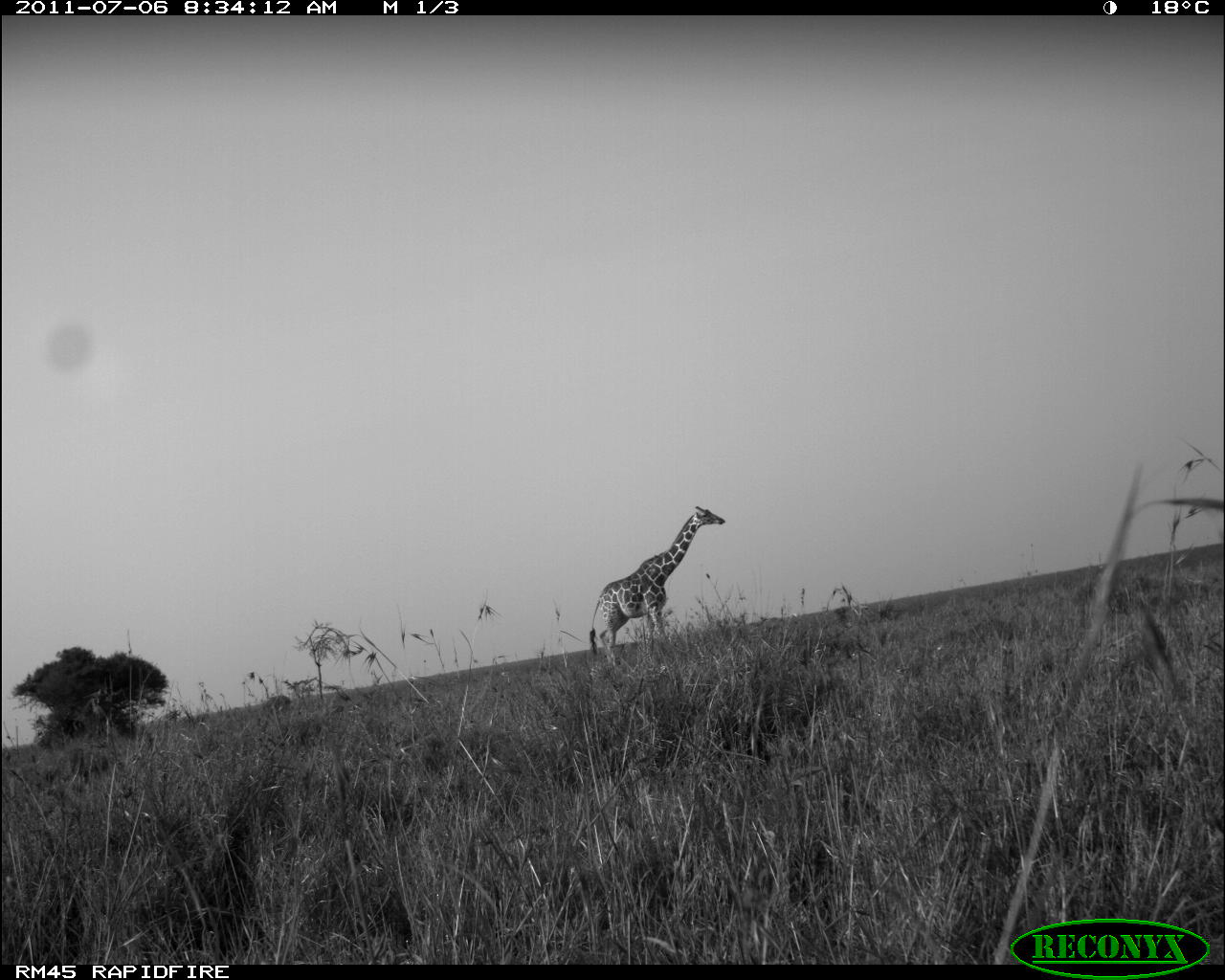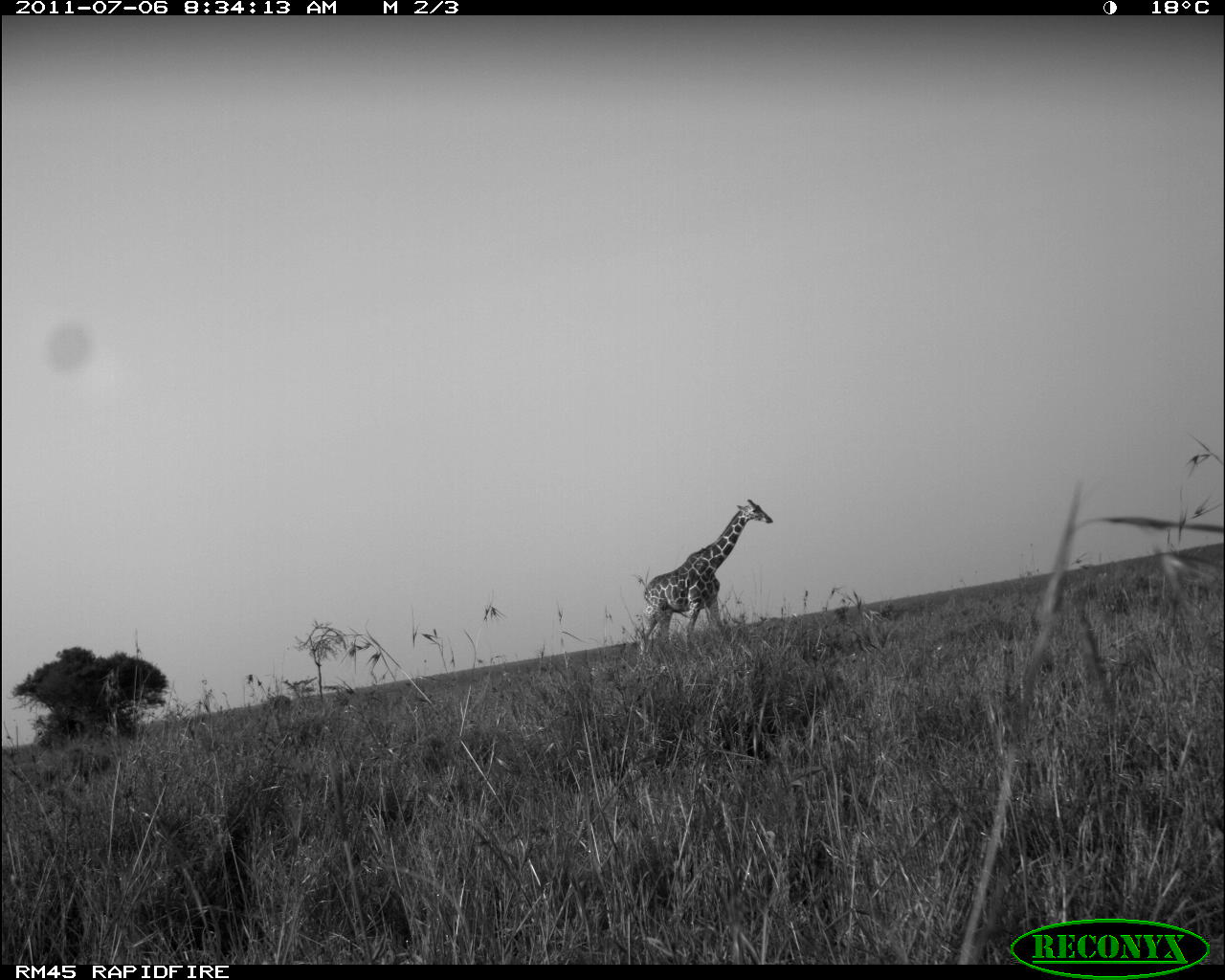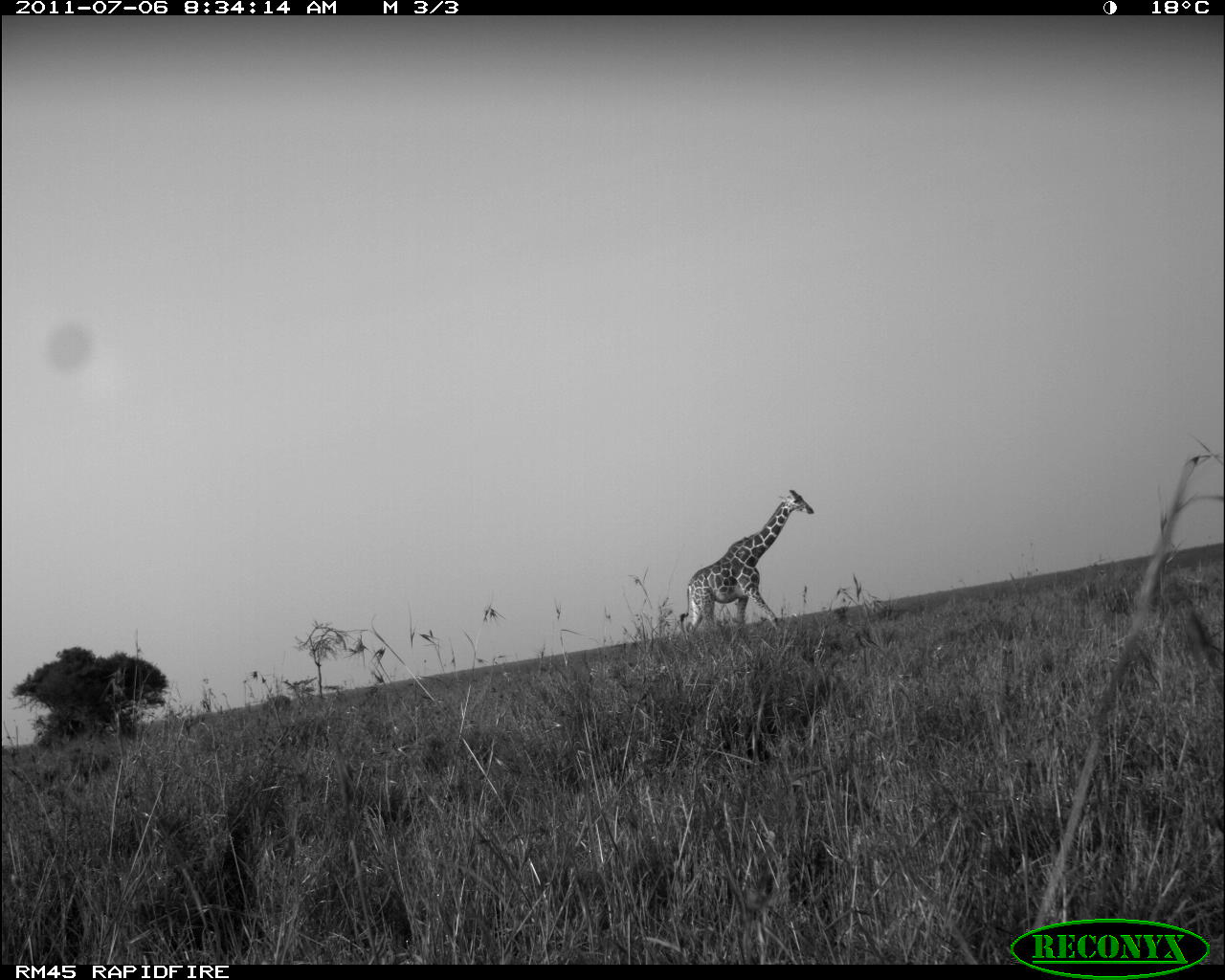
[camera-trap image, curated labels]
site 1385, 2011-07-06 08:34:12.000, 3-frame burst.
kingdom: Animalia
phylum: Chordata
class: Mammalia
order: Artiodactyla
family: Giraffidae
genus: Giraffa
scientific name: Giraffa camelopardalis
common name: giraffe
Giraffa camelopardalis (giraffe), count 1.